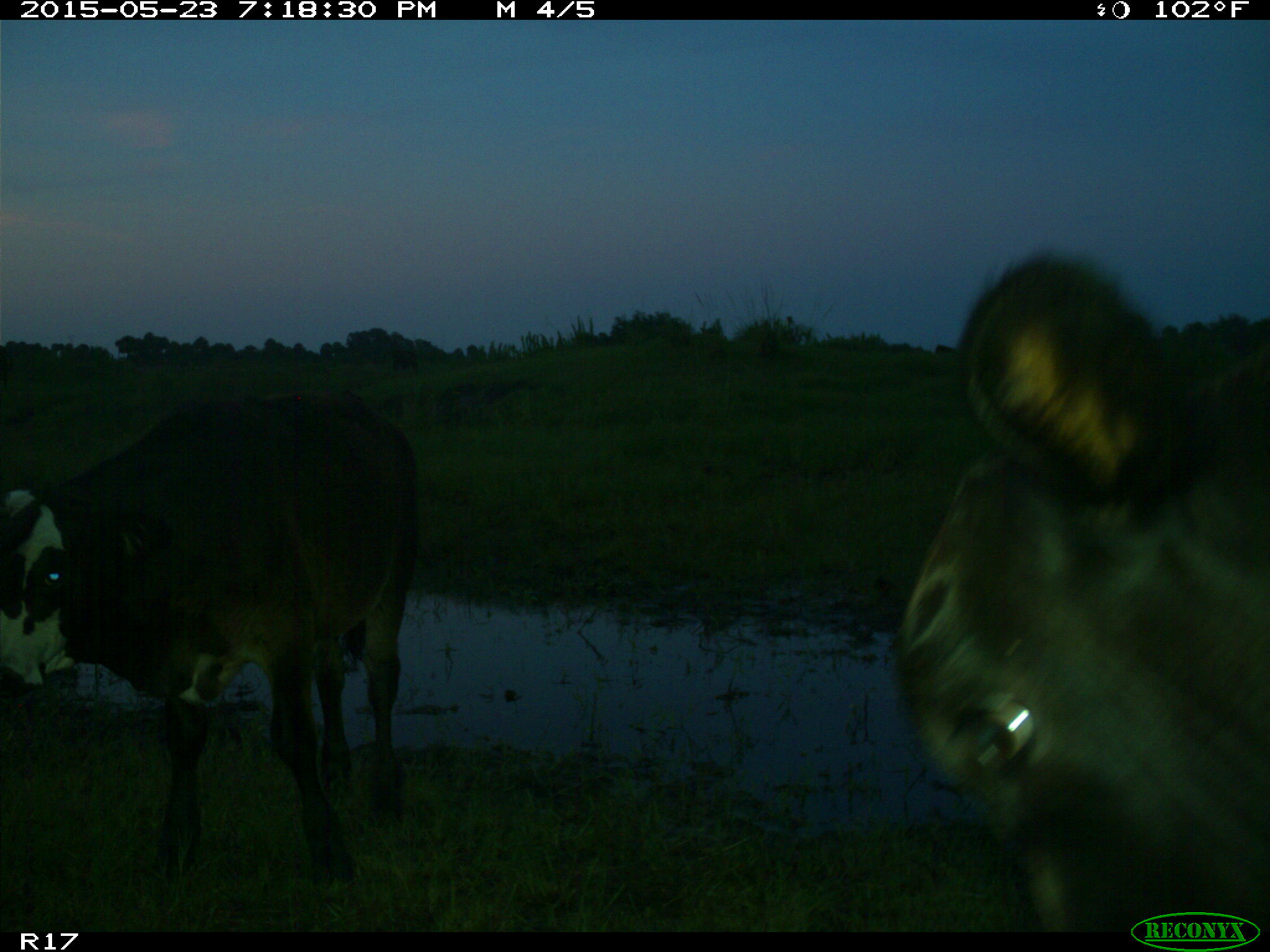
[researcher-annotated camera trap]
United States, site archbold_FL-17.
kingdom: Animalia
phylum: Chordata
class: Mammalia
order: Artiodactyla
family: Bovidae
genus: Bos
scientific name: Bos taurus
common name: domestic cow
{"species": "Bos taurus (domestic cow)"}